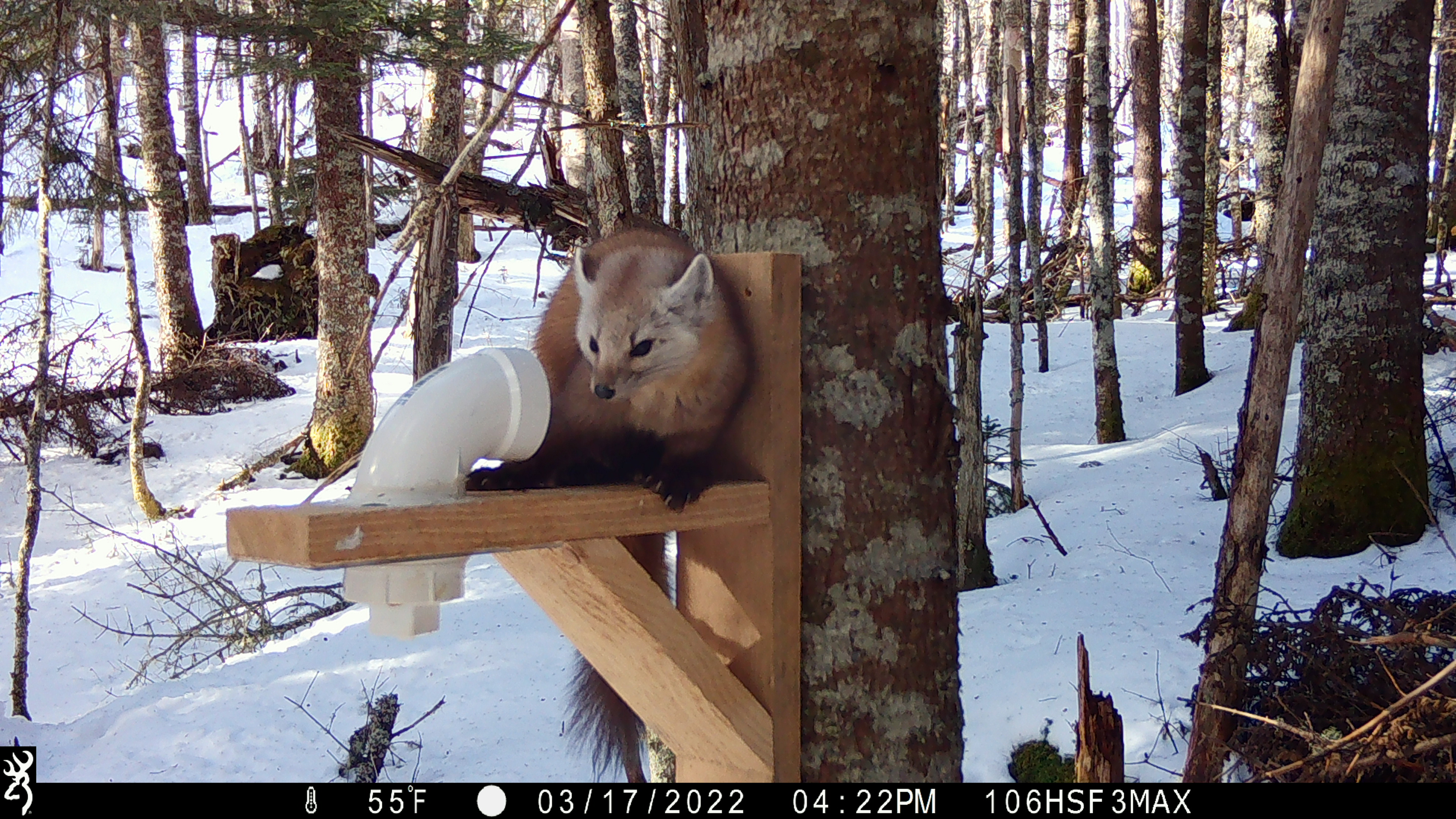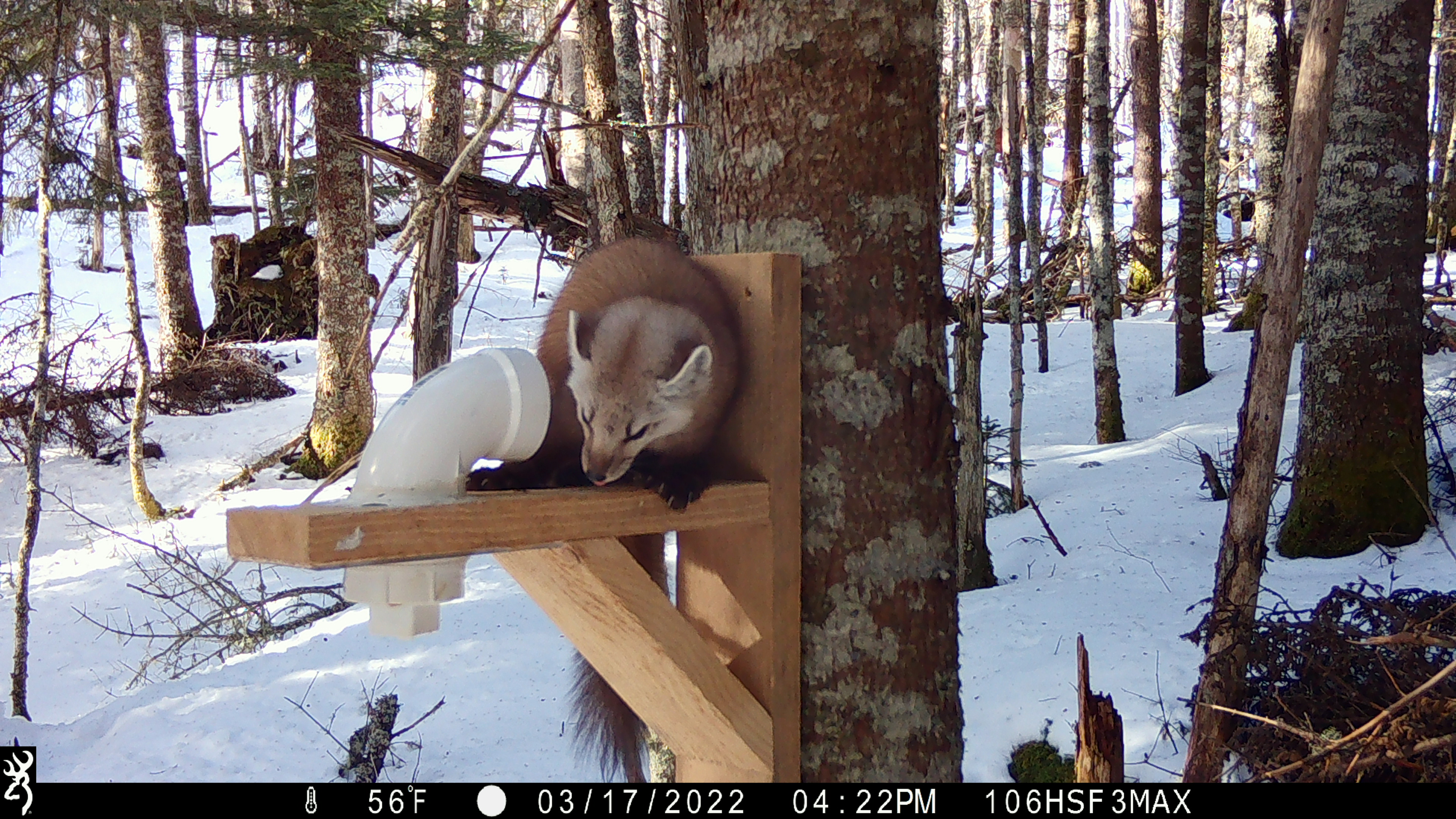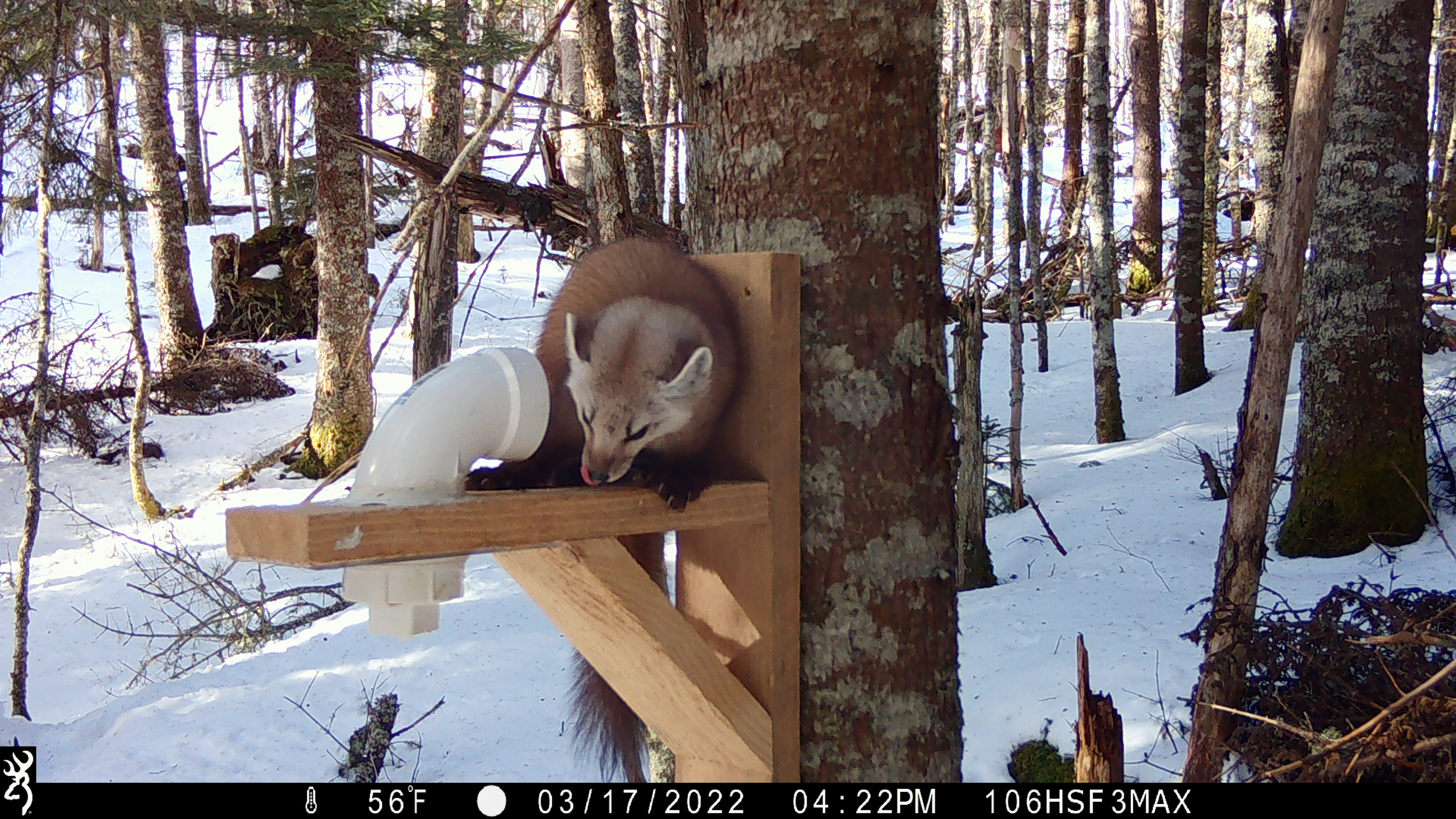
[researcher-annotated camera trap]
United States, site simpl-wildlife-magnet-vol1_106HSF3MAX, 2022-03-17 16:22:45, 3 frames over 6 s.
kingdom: Animalia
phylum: Chordata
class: Mammalia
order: Carnivora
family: Mustelidae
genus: Martes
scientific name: Martes americana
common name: american marten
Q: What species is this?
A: American marten (Martes americana).